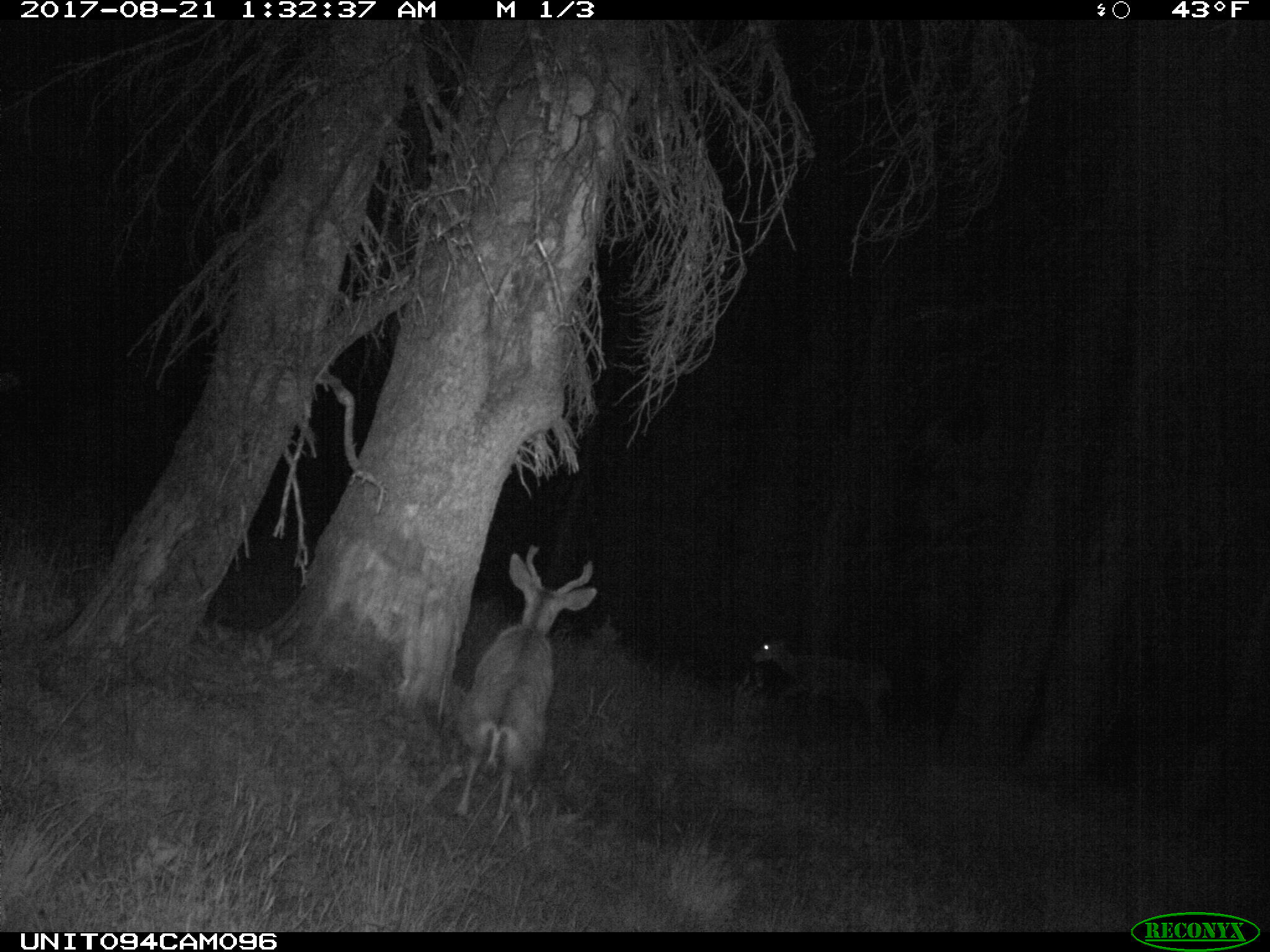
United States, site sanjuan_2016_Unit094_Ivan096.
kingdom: Animalia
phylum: Chordata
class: Mammalia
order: Artiodactyla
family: Cervidae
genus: Odocoileus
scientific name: Odocoileus hemionus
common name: mule deer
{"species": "Odocoileus hemionus (mule deer)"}